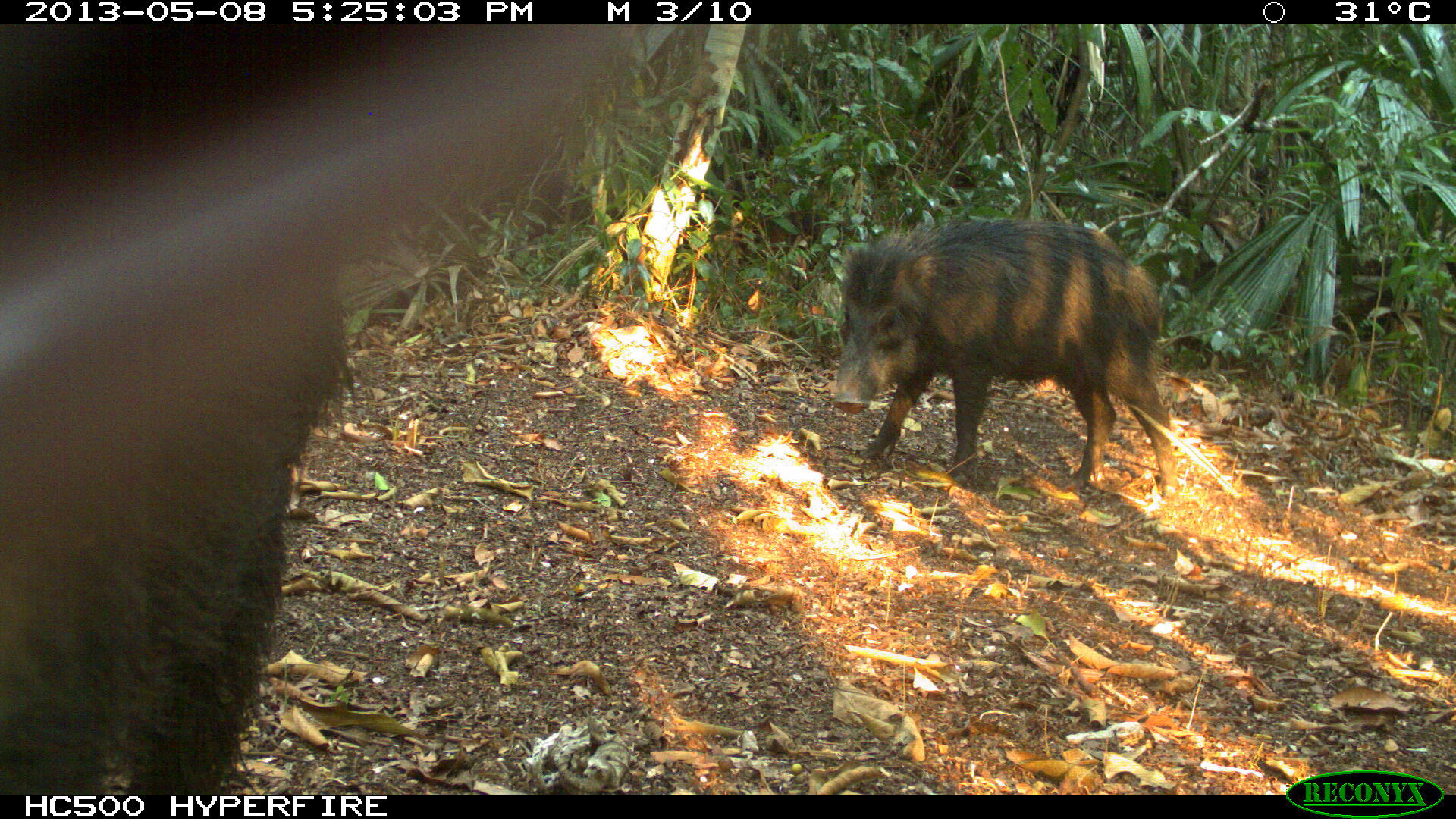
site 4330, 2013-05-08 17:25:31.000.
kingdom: Animalia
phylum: Chordata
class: Mammalia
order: Artiodactyla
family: Tayassuidae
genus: Tayassu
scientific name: Tayassu pecari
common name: white-lipped peccary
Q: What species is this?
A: Tayassu pecari (white-lipped peccary).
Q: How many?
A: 4.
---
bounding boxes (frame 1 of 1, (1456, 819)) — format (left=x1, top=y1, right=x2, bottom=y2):
tayassu pecari: (left=0, top=24, right=646, bottom=795); (left=829, top=217, right=1179, bottom=500)